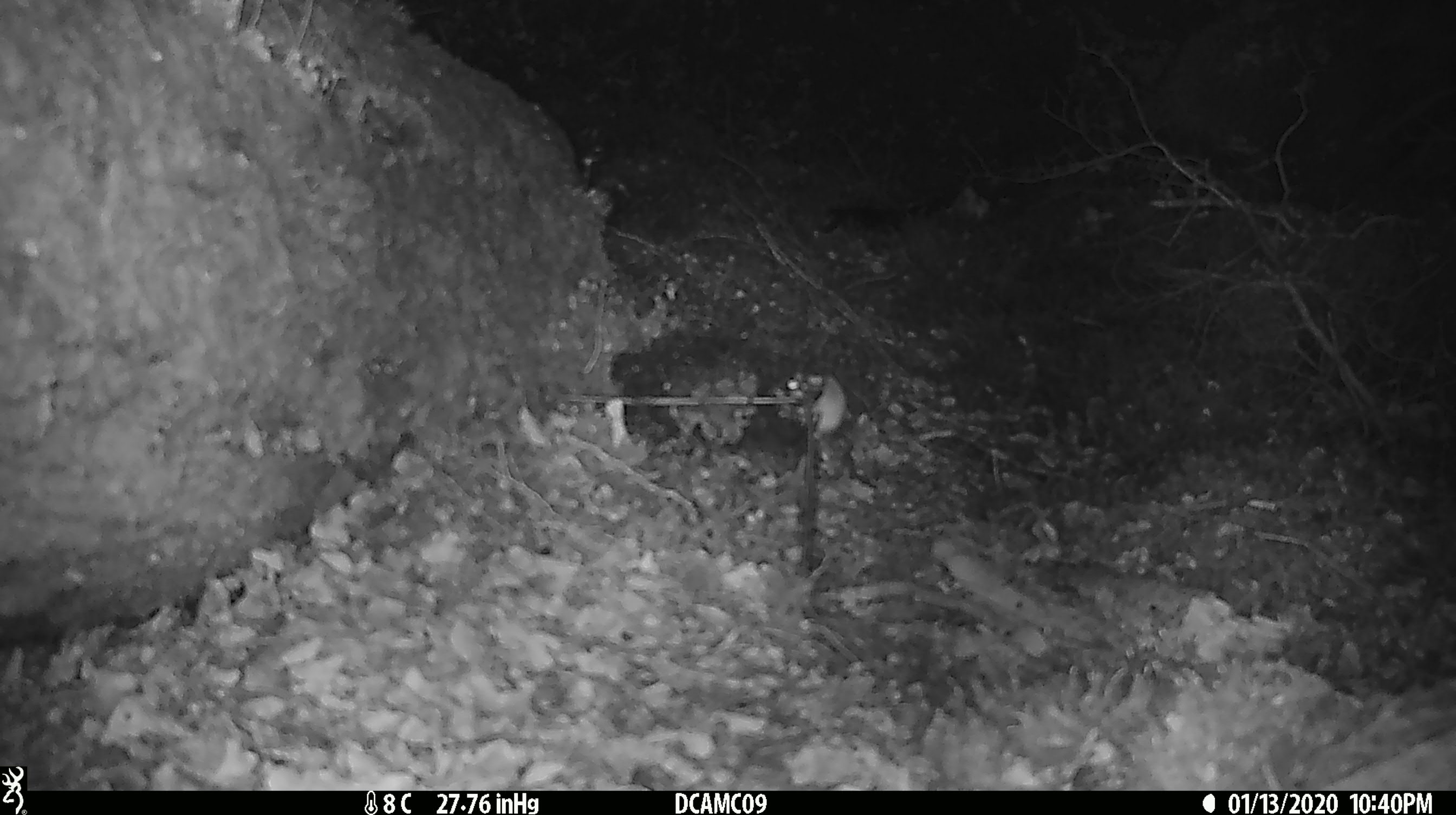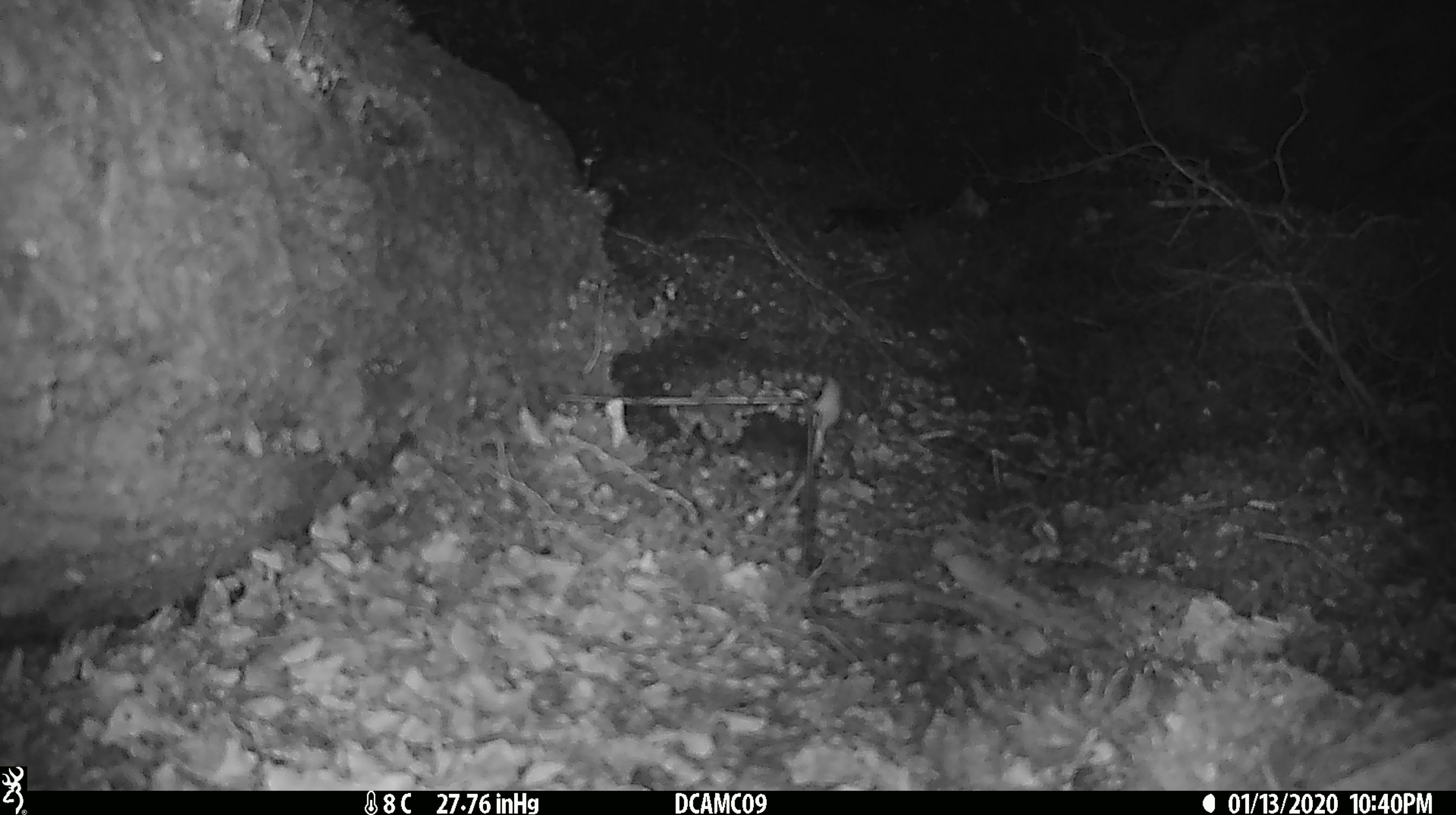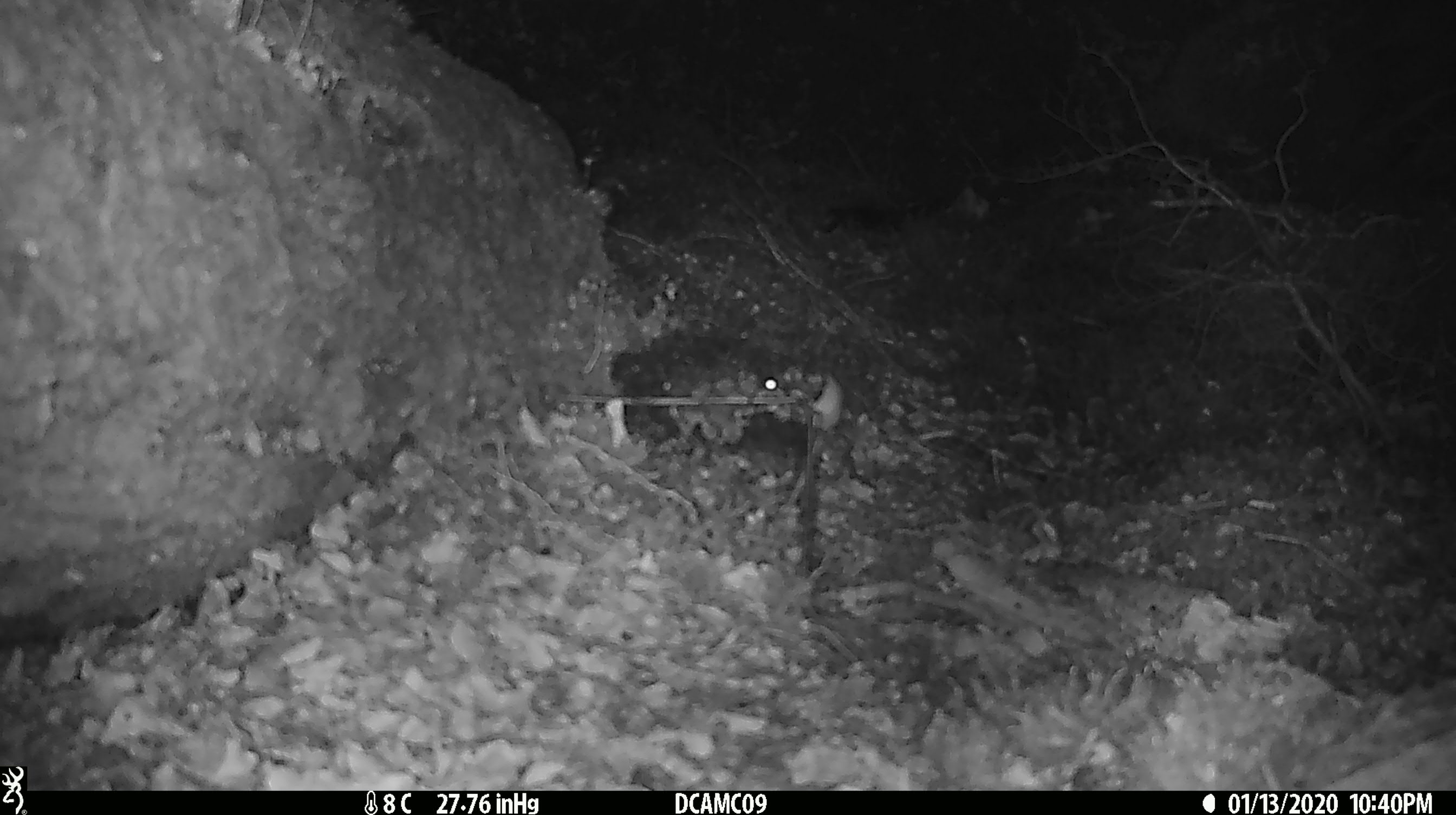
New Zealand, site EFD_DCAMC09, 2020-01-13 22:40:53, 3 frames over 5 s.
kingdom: Animalia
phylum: Chordata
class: Mammalia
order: Rodentia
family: Muridae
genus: Mus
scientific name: Mus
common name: mouse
Mouse (Mus).